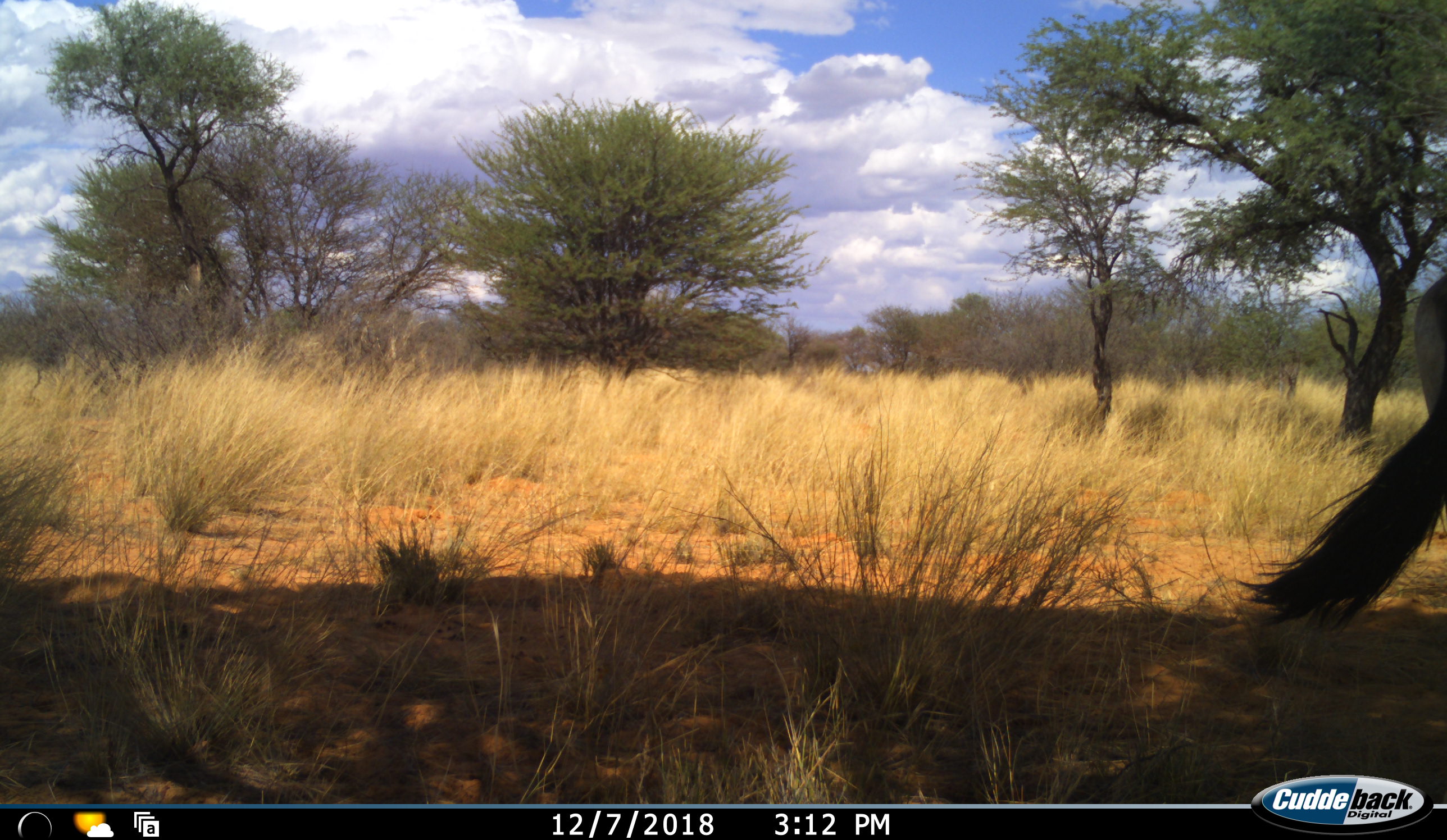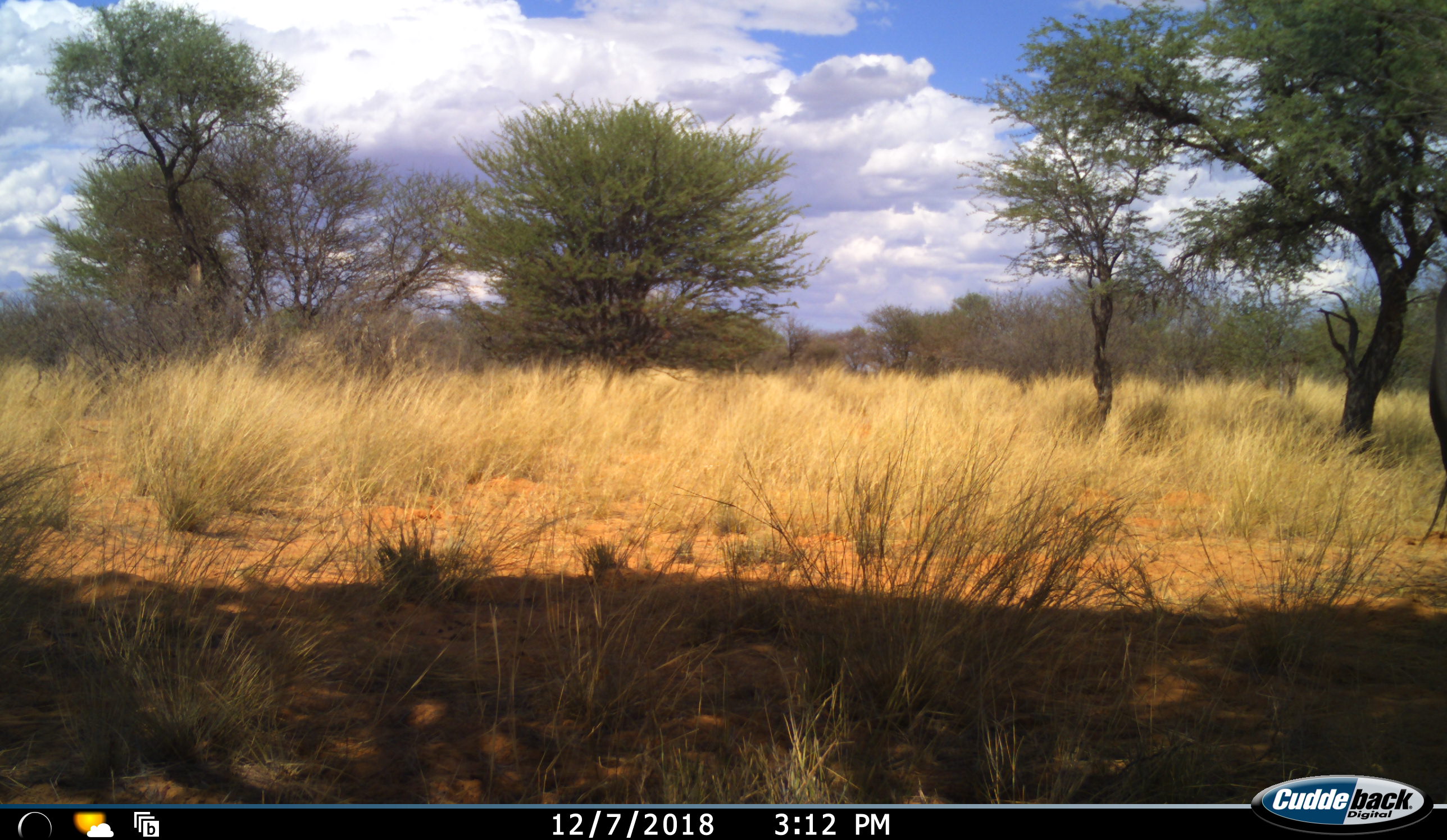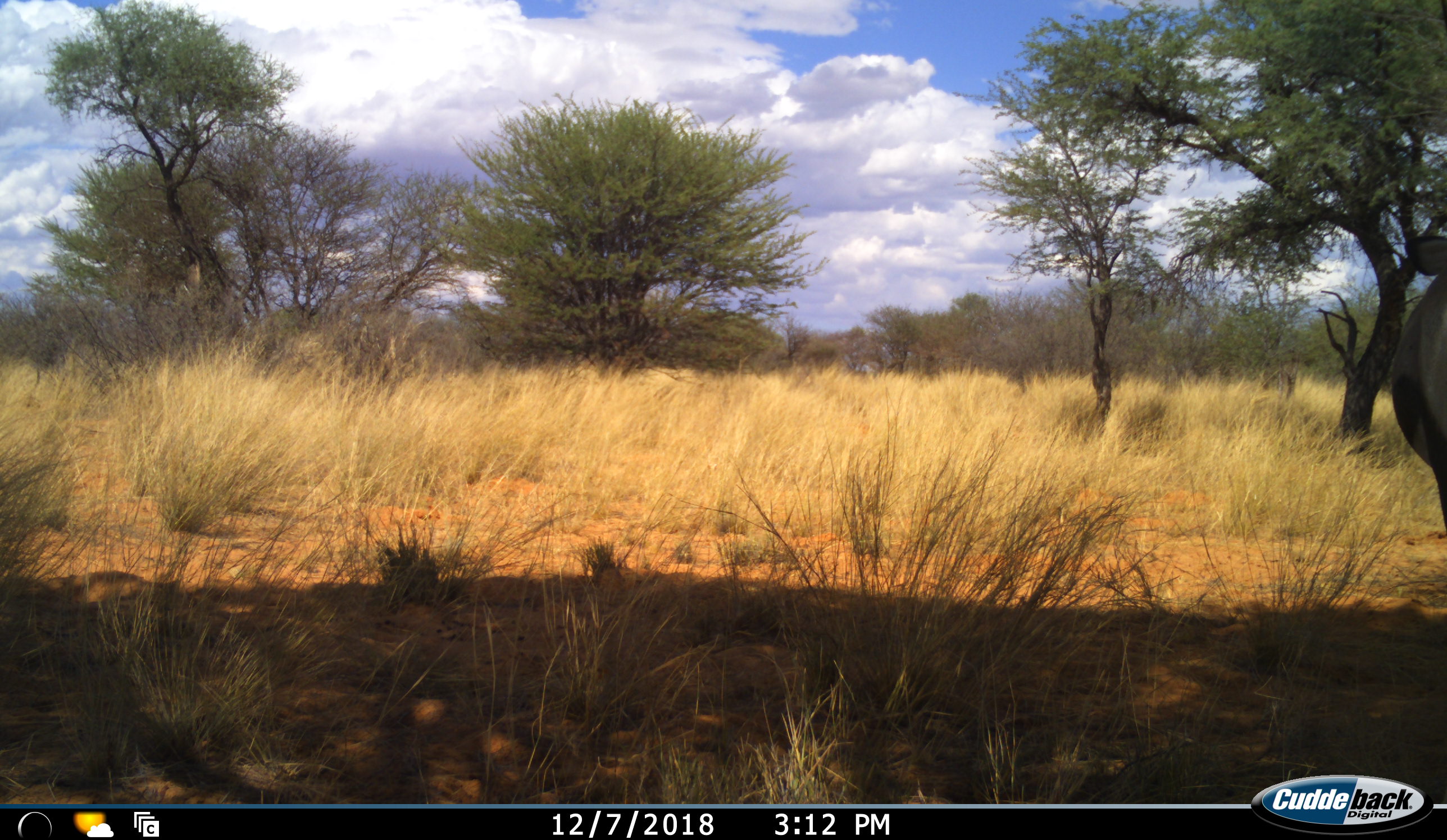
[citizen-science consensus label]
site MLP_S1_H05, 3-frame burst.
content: unidentified animal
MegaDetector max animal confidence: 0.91